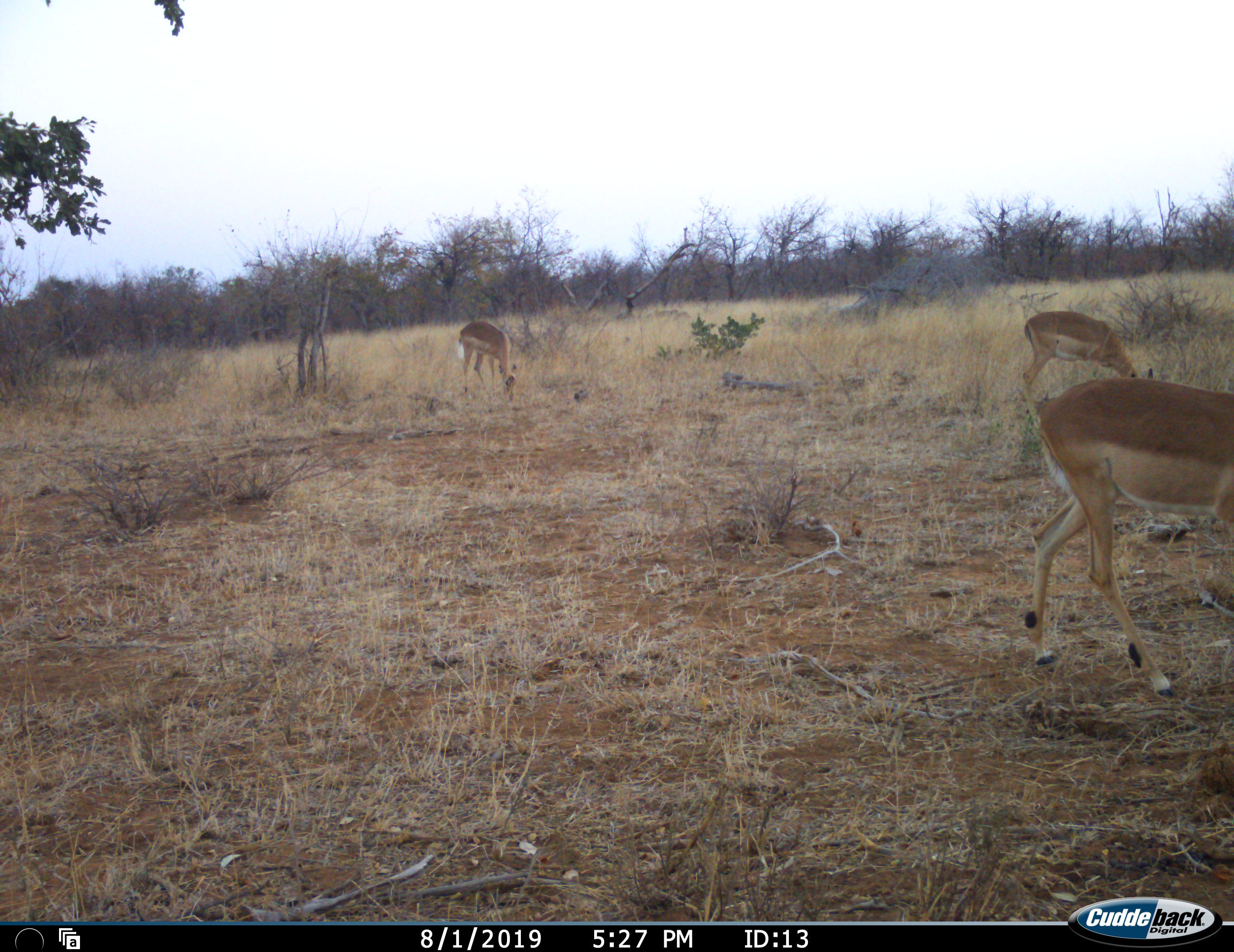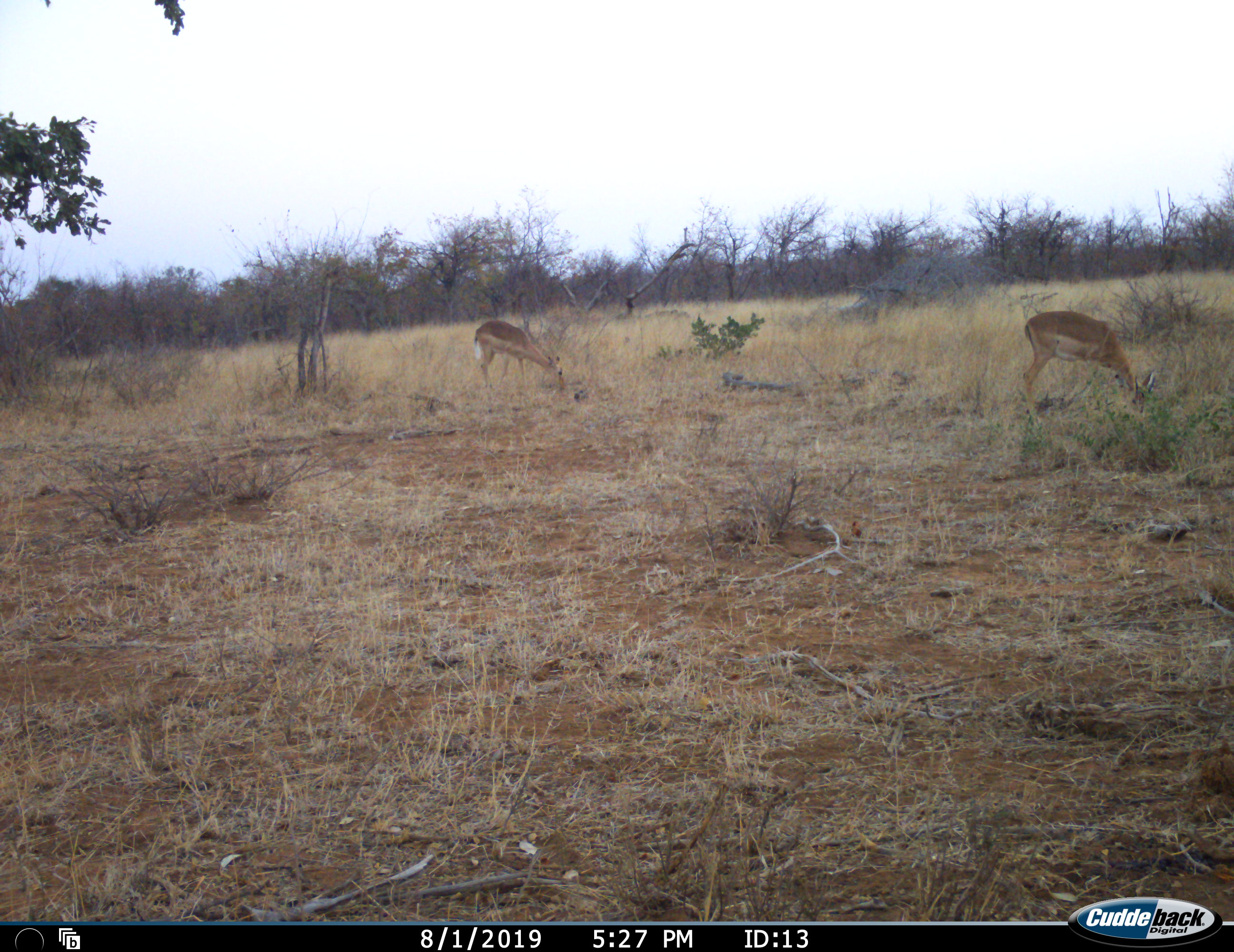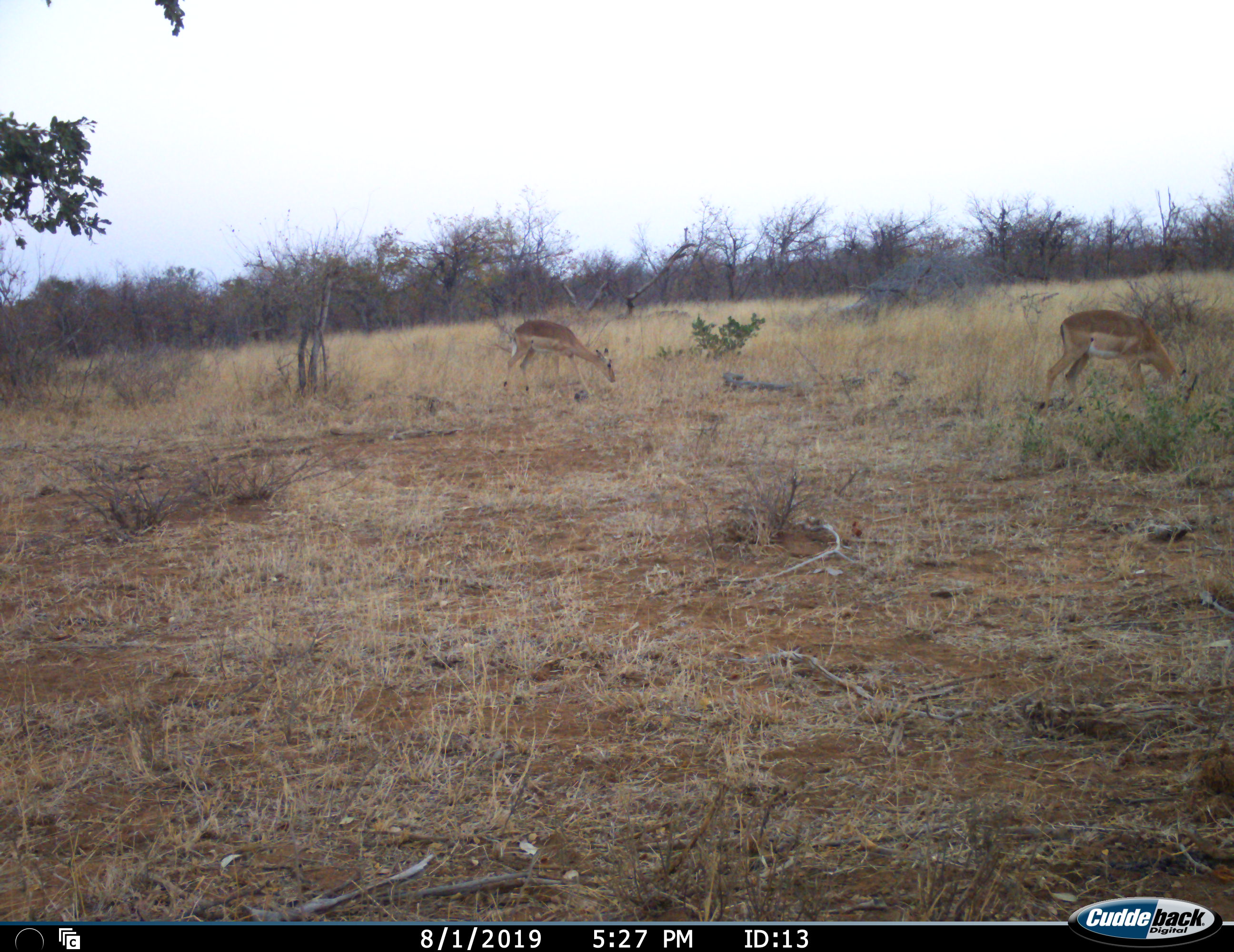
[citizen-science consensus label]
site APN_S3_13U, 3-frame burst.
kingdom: Animalia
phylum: Chordata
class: Mammalia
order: Artiodactyla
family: Bovidae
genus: Aepyceros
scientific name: Aepyceros melampus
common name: impala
Impala (Aepyceros melampus), count 3. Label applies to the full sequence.